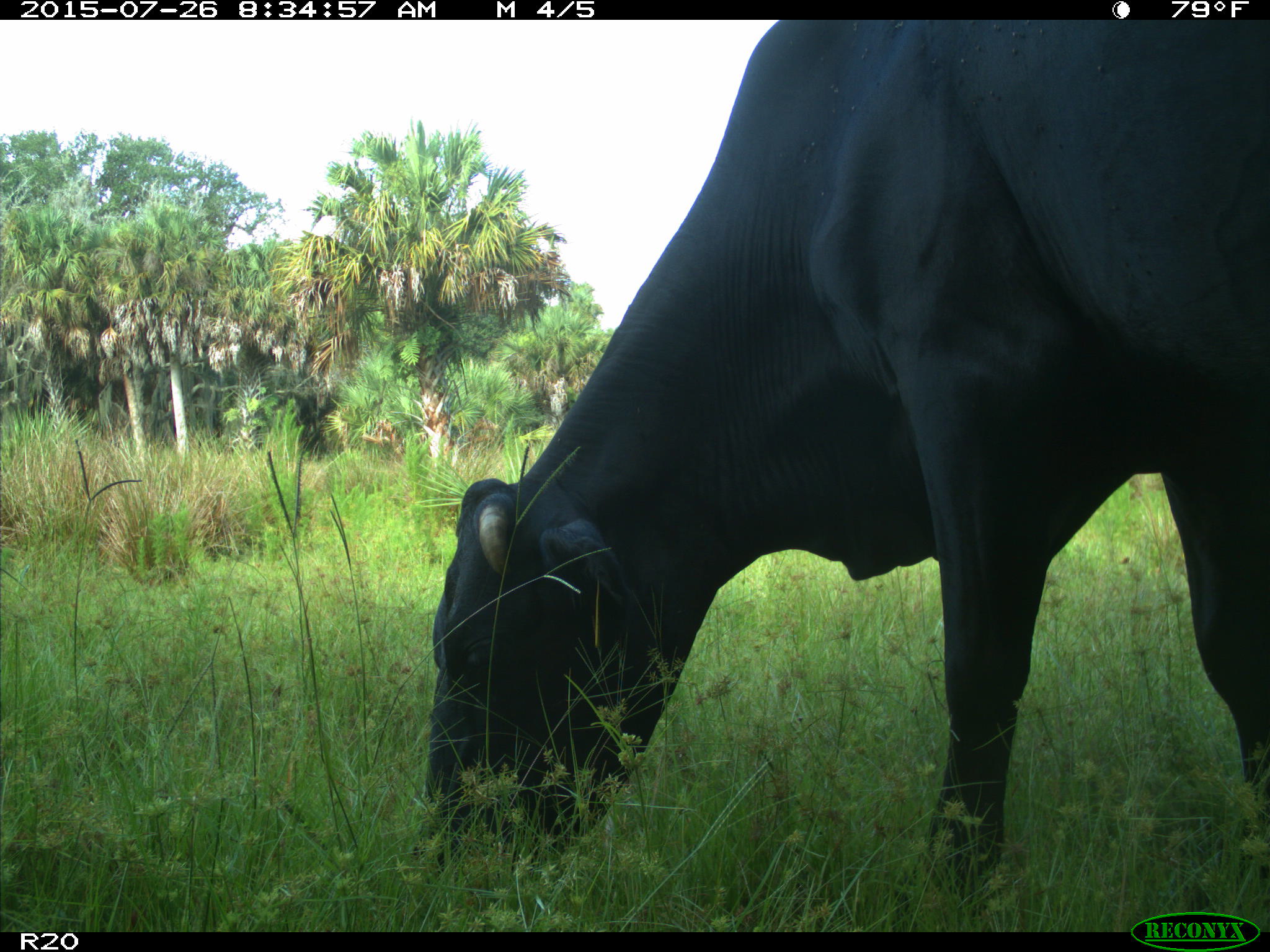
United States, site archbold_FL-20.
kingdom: Animalia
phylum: Chordata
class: Mammalia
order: Artiodactyla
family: Bovidae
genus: Bos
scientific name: Bos taurus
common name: domestic cow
Bos taurus (domestic cow).